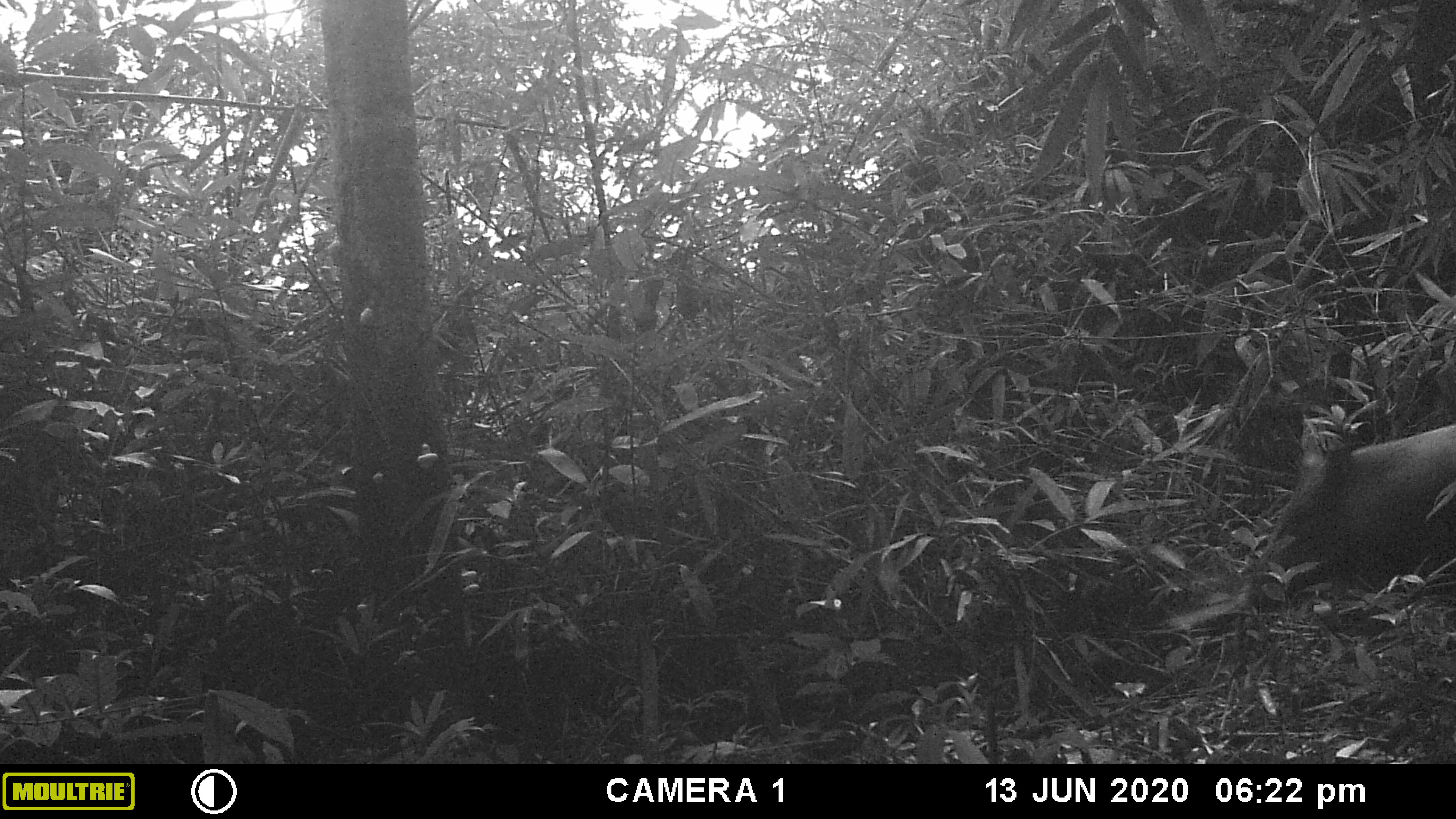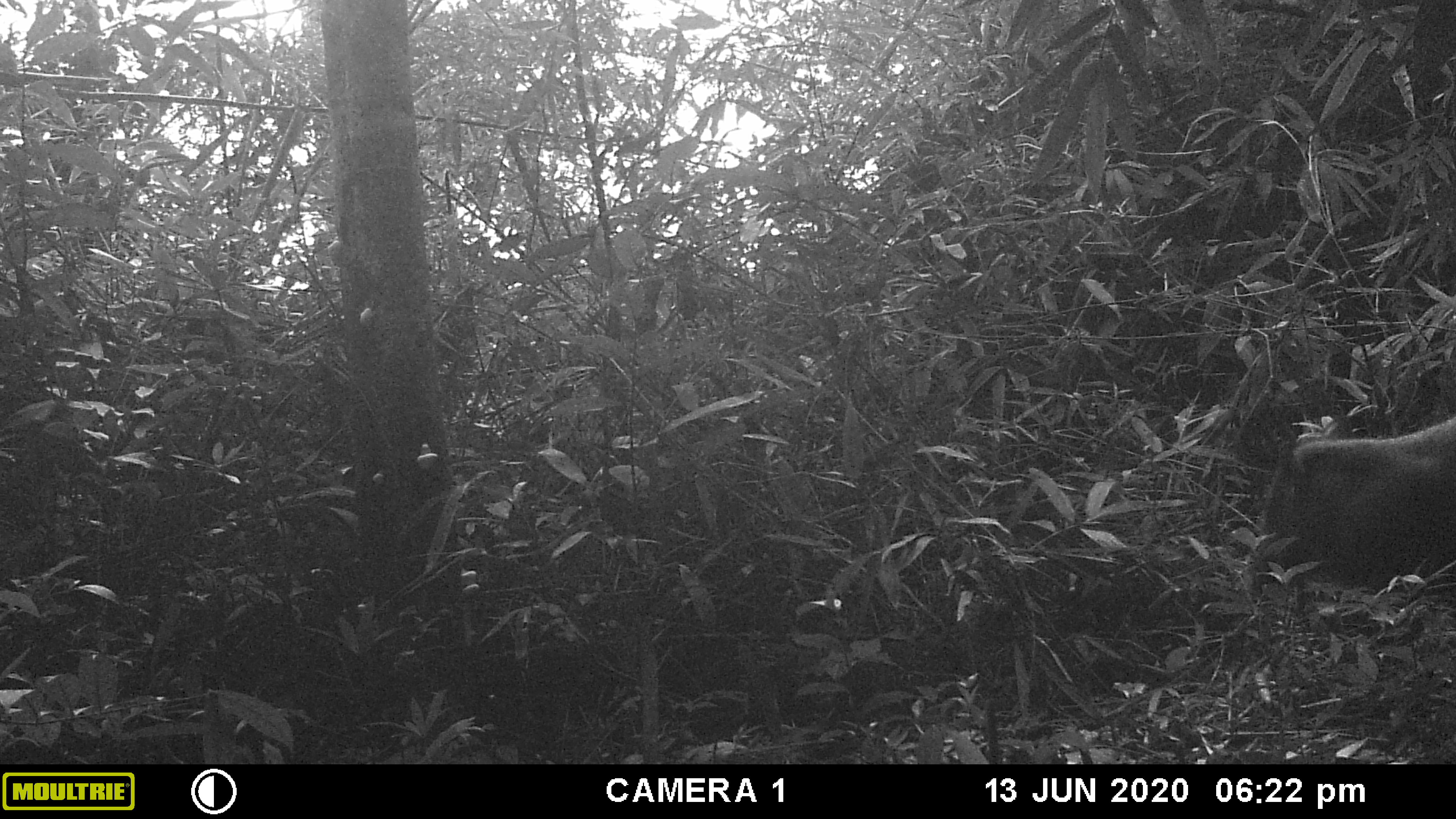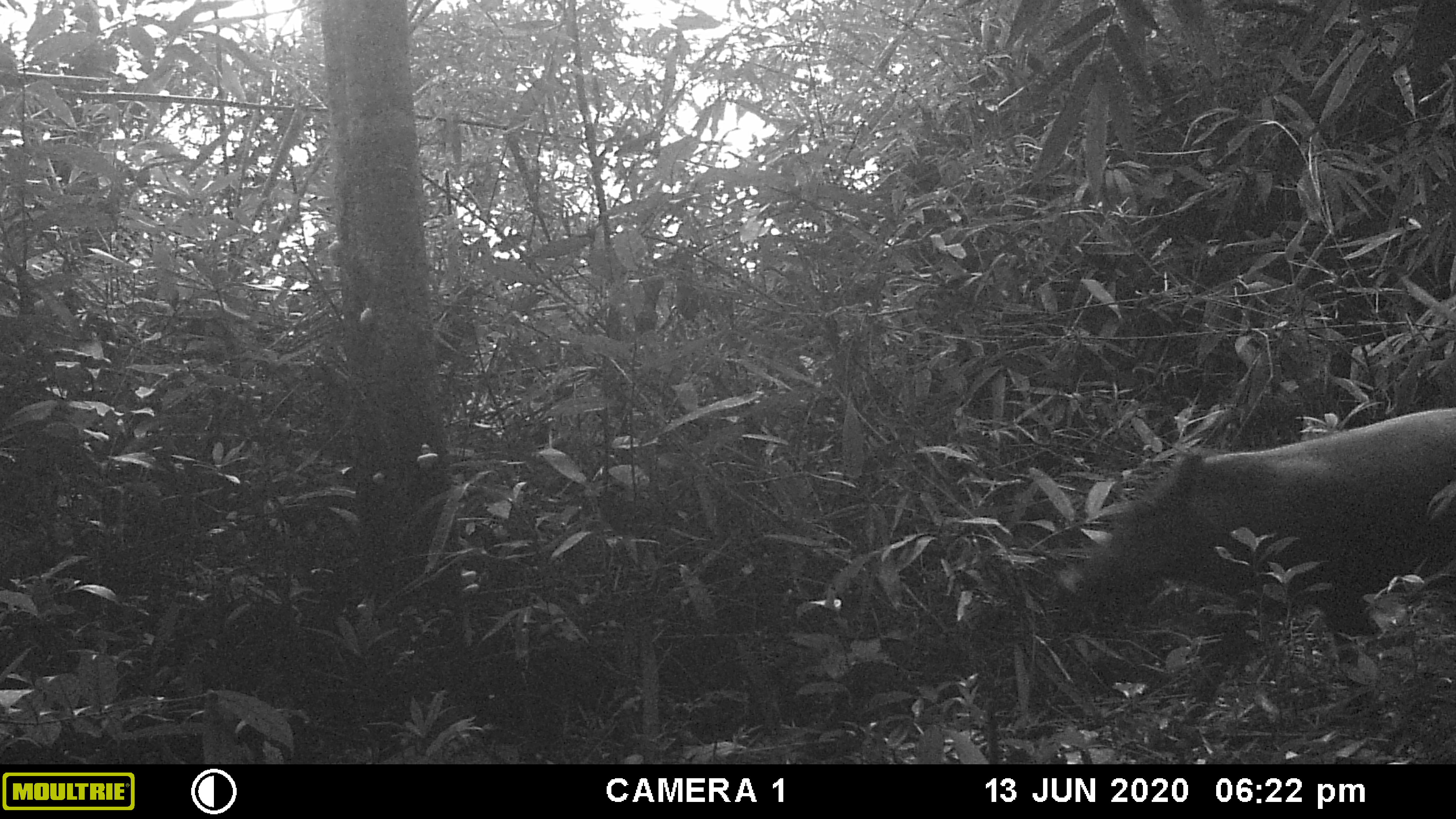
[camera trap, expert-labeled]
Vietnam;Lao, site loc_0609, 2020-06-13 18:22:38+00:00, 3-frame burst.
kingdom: Animalia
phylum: Chordata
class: Mammalia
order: Artiodactyla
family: Suidae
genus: Sus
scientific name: Sus scrofa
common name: eurasian wild pig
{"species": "eurasian wild pig (Sus scrofa)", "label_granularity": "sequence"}